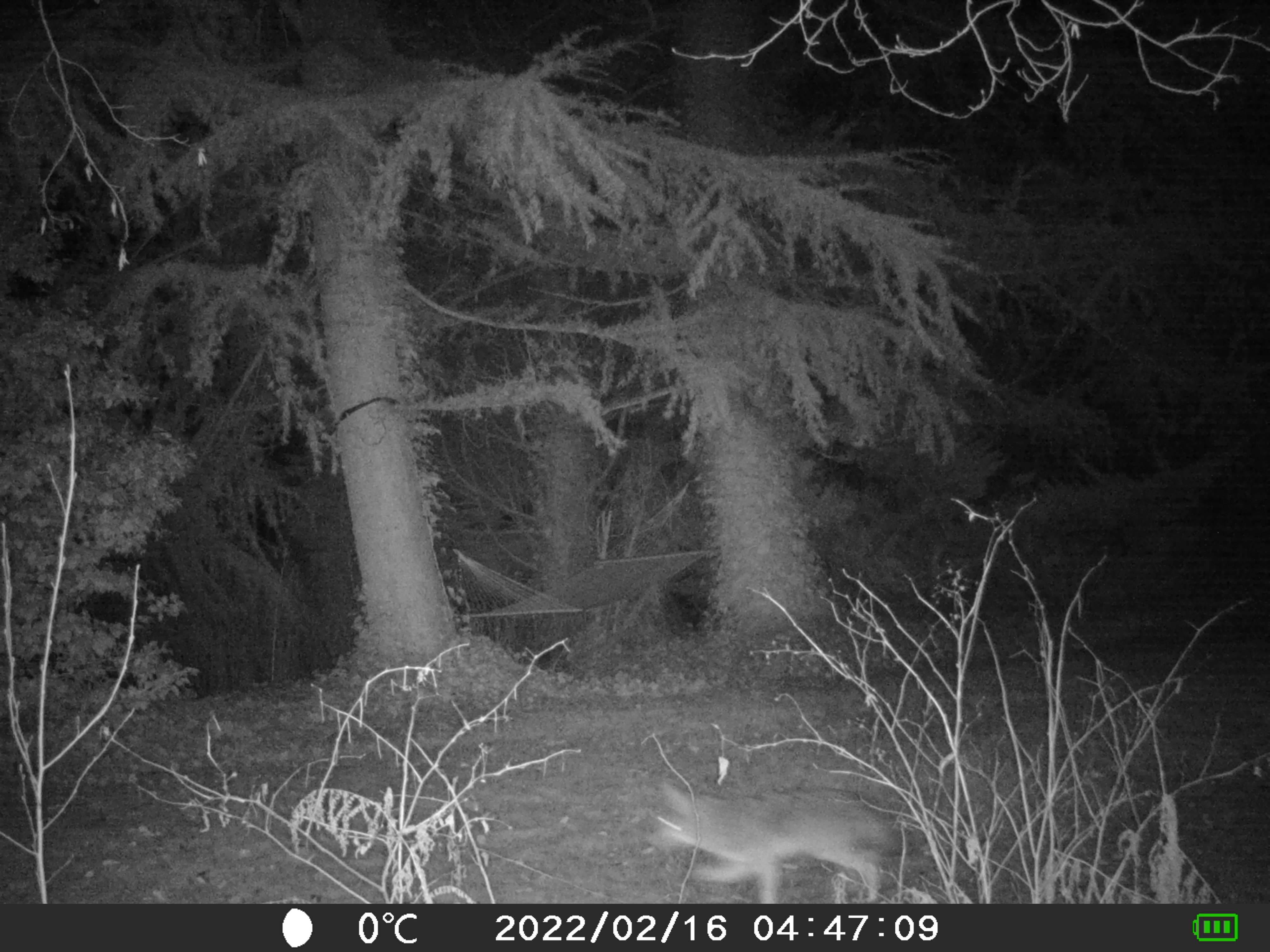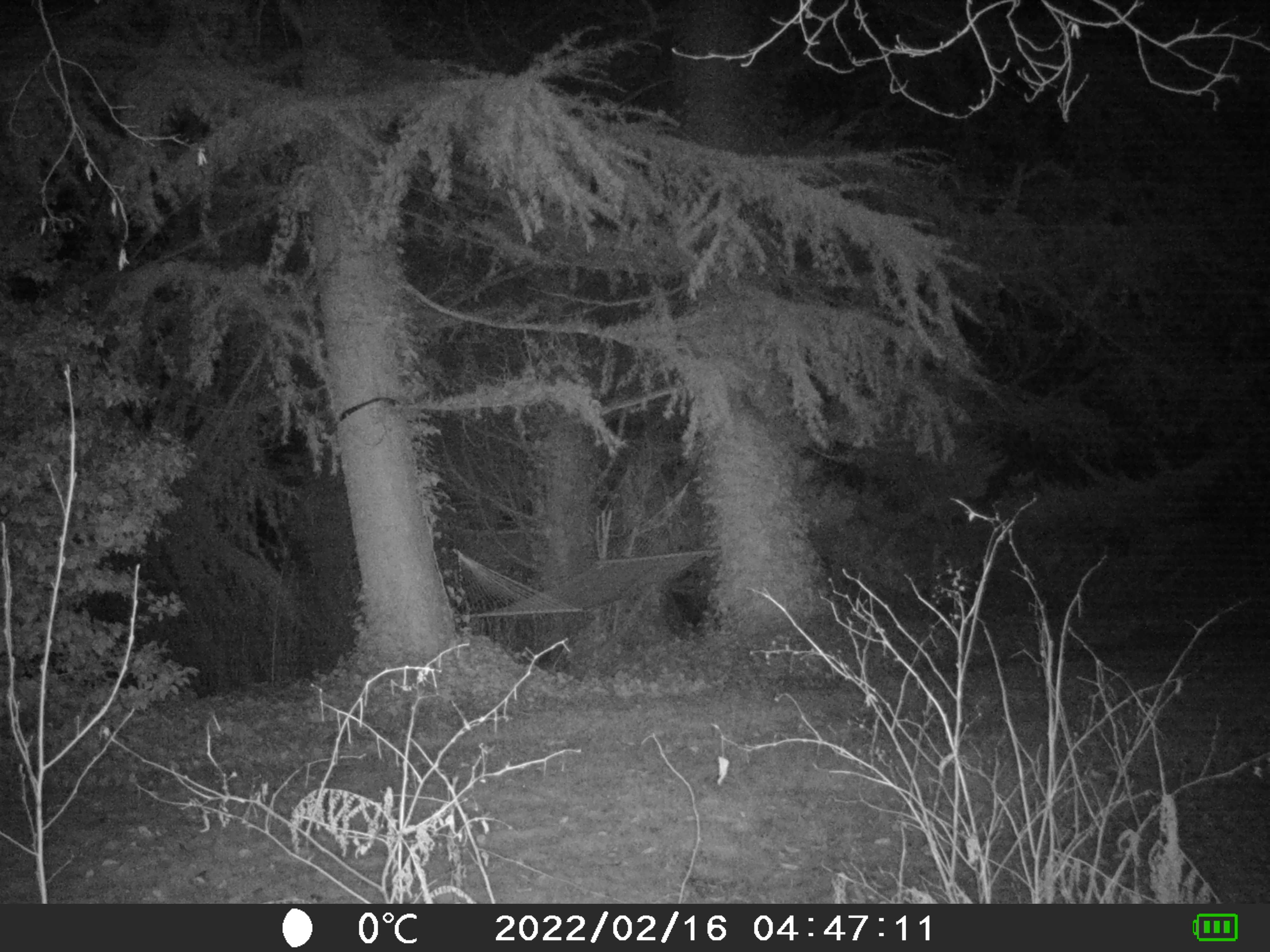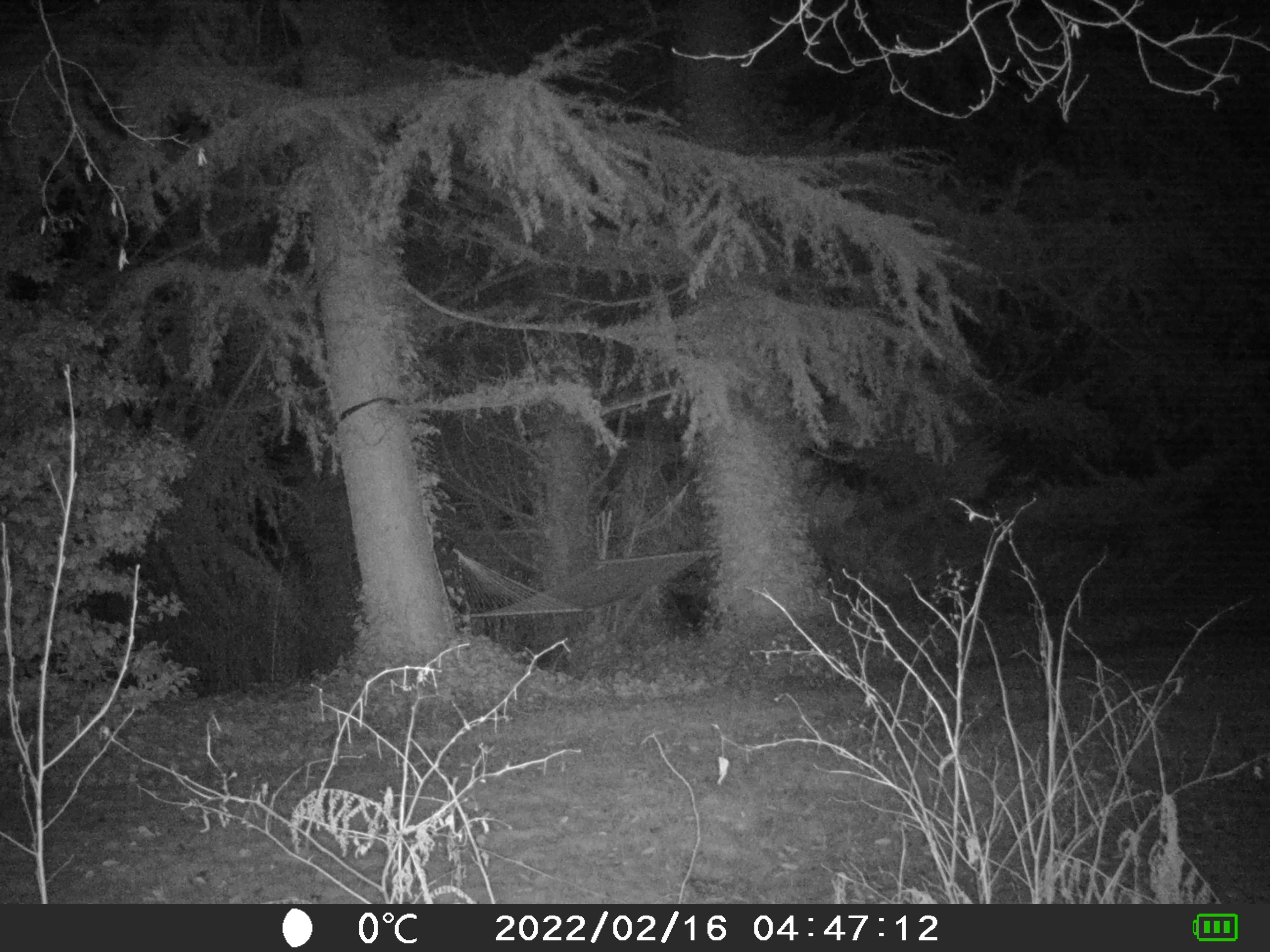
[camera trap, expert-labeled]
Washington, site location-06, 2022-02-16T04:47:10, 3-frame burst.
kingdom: Animalia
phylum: Chordata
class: Mammalia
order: Carnivora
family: Canidae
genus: Canis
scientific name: Canis latrans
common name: coyote